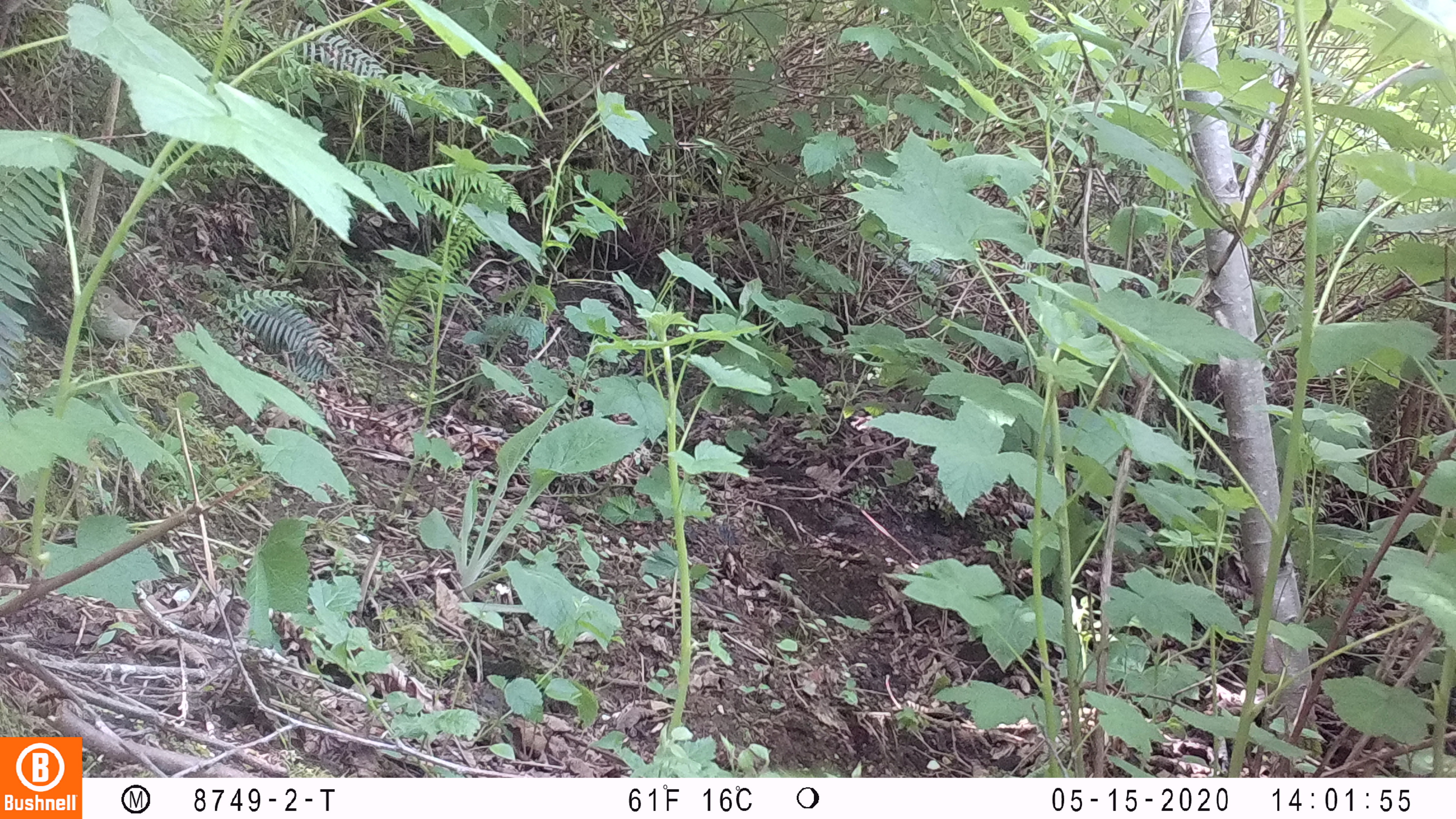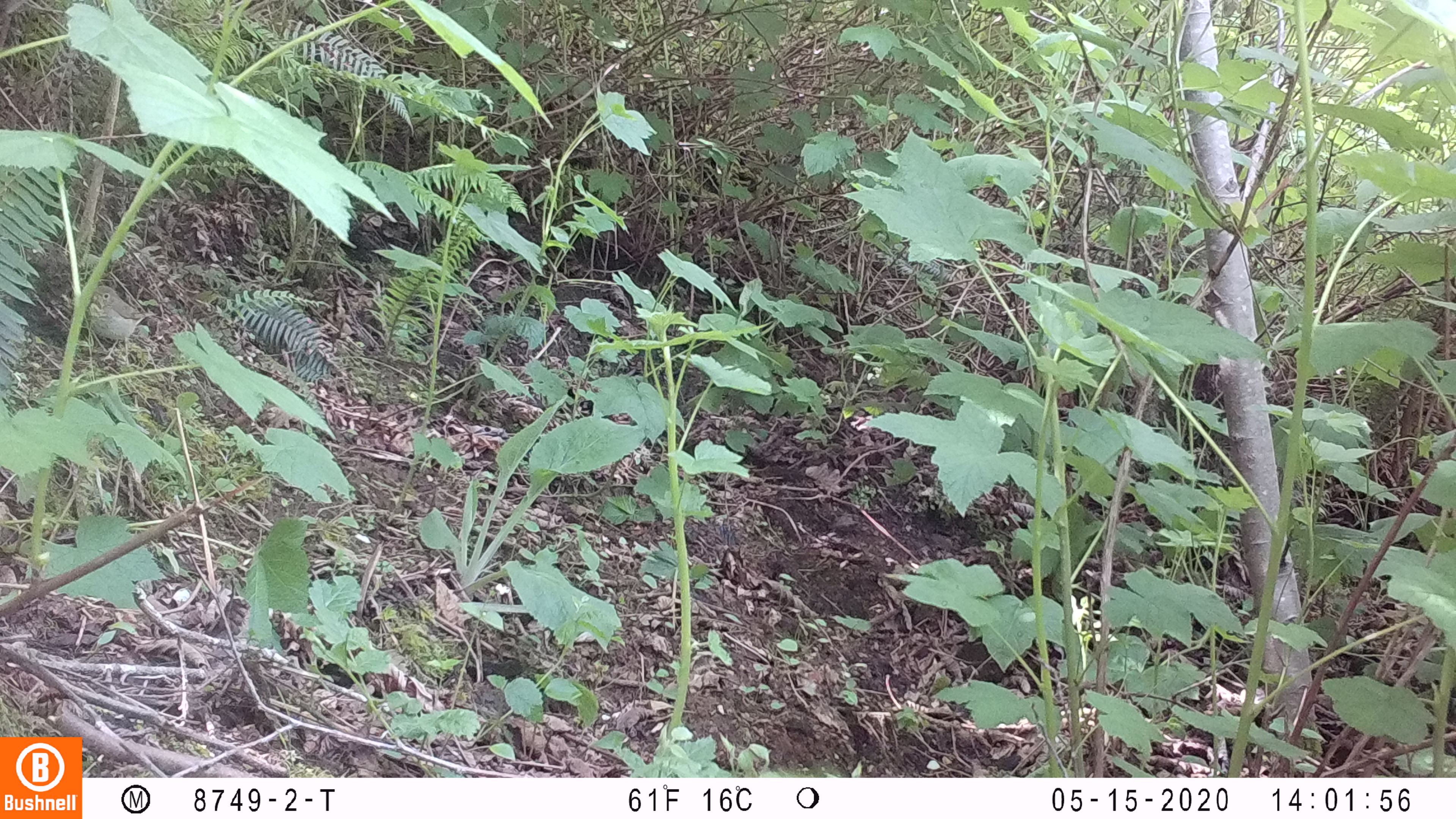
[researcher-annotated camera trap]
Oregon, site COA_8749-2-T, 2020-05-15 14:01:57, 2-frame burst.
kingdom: Animalia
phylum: Chordata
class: Aves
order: Passeriformes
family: Turdidae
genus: Catharus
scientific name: Catharus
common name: brown thrushes and nightingale-thrushes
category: catharus species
Catharus species (brown thrushes and nightingale-thrushes) (Catharus).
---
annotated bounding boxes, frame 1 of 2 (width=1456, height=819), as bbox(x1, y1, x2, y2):
catharus species: bbox(88, 281, 157, 346)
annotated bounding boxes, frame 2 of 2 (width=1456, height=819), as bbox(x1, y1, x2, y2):
catharus species: bbox(83, 278, 147, 357)